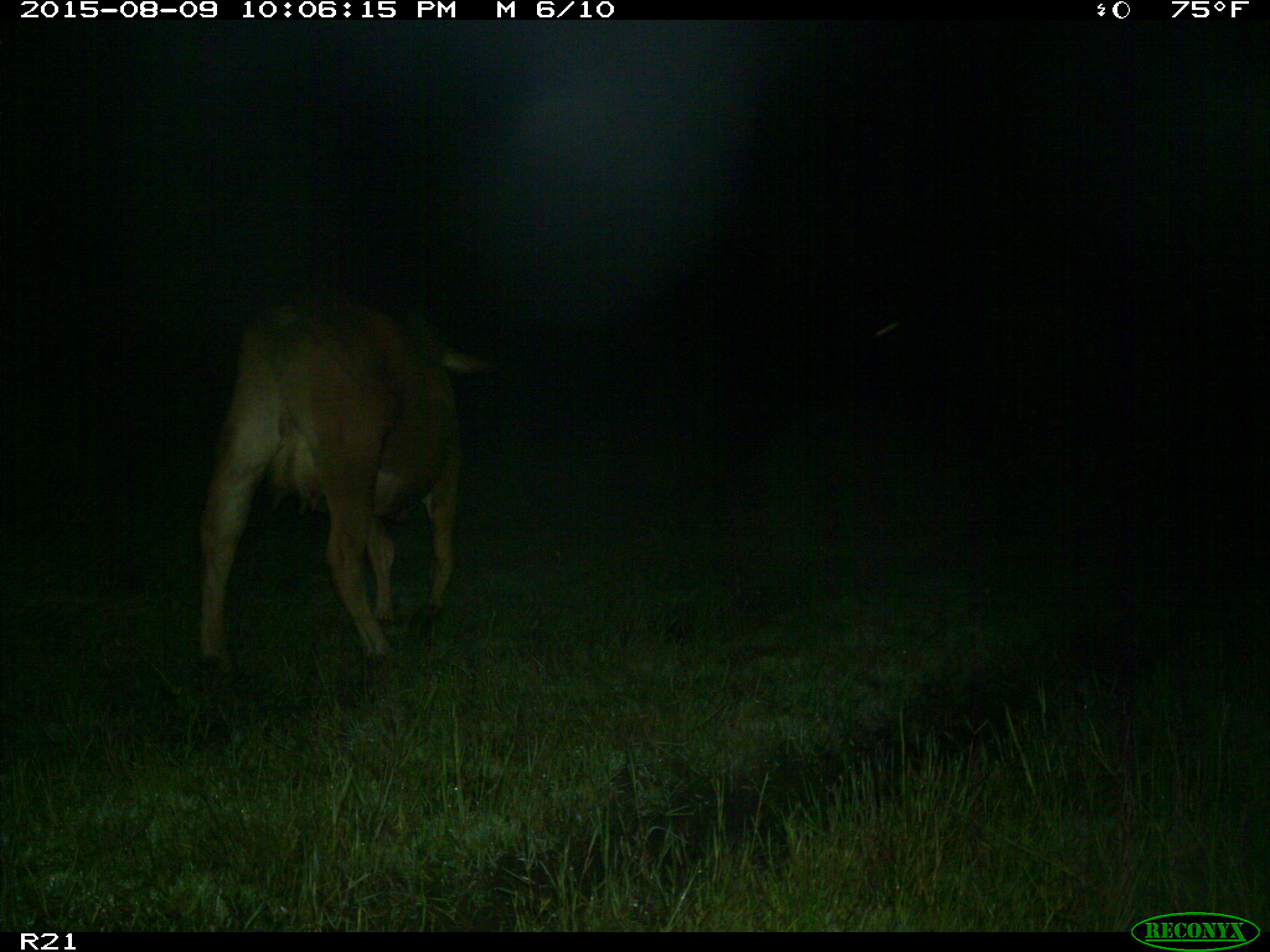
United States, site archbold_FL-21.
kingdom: Animalia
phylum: Chordata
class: Mammalia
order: Artiodactyla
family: Bovidae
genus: Bos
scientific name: Bos taurus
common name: domestic cow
Bos taurus (domestic cow).